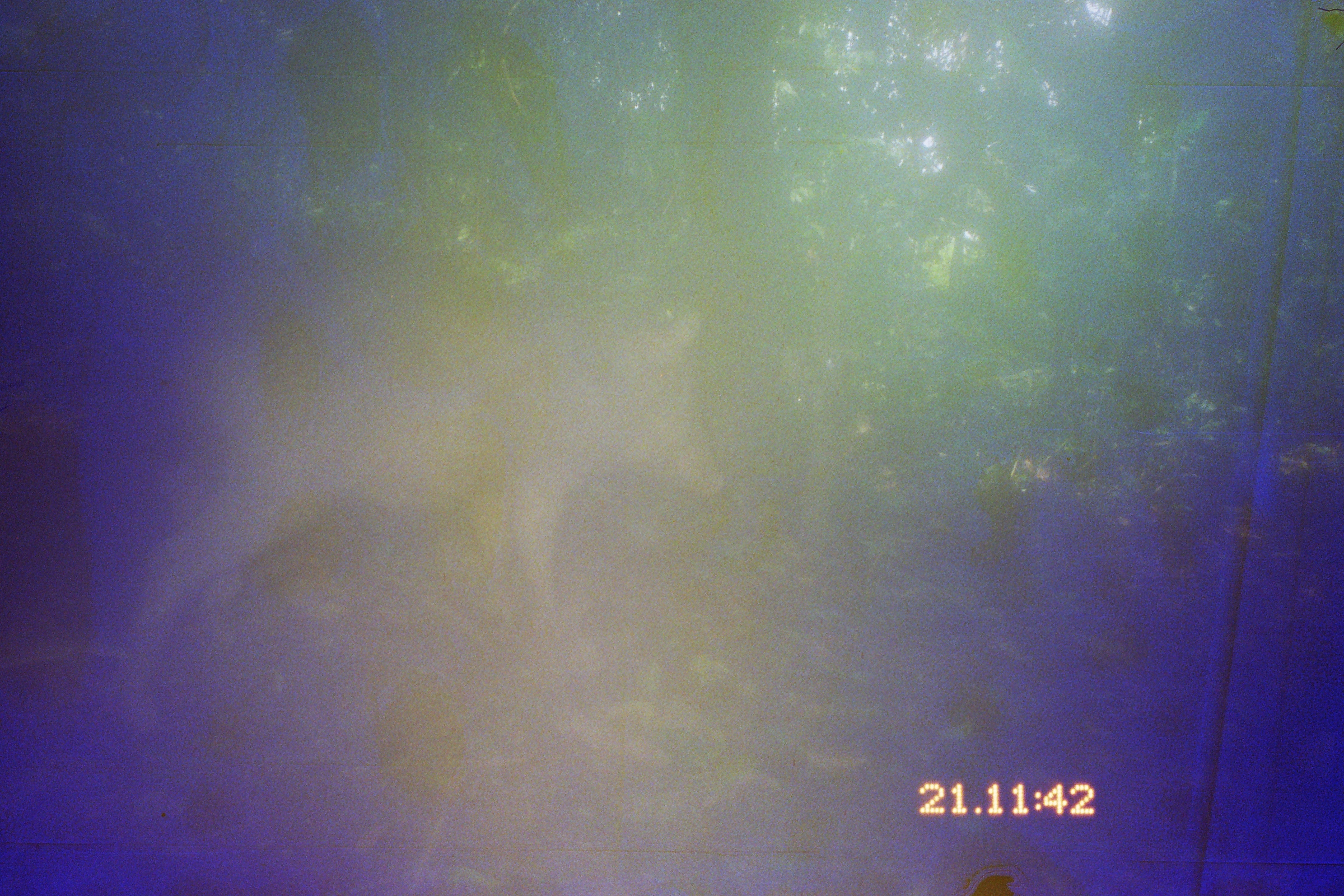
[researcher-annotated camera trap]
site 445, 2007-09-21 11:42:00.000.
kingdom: Animalia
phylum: Chordata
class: Mammalia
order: Artiodactyla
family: Tayassuidae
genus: Tayassu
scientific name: Tayassu pecari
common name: white-lipped peccary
Tayassu pecari (white-lipped peccary).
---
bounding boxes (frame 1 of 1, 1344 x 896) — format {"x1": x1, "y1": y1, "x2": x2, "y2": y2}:
tayassu pecari: {"x1": 102, "y1": 252, "x2": 725, "y2": 734}